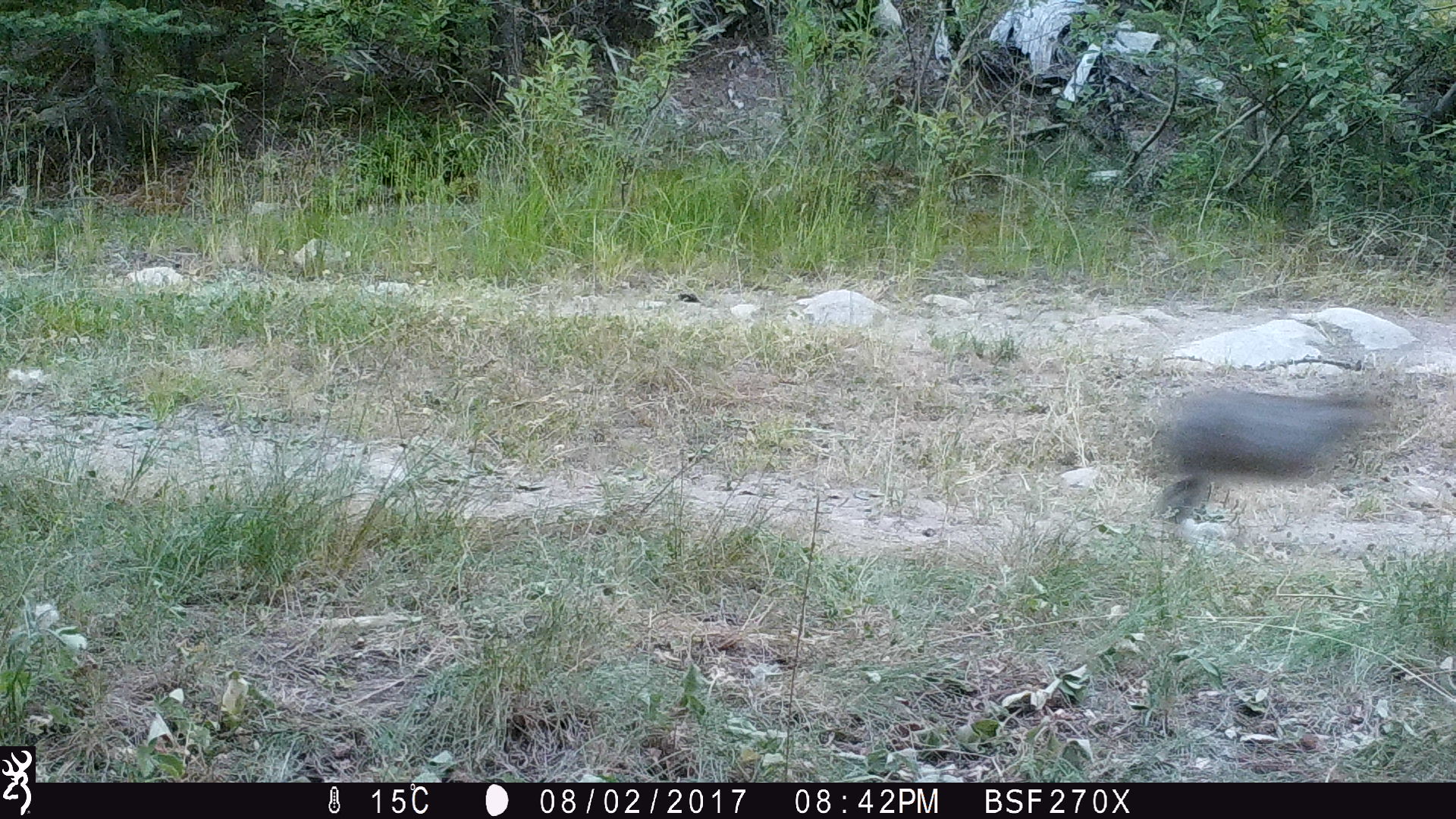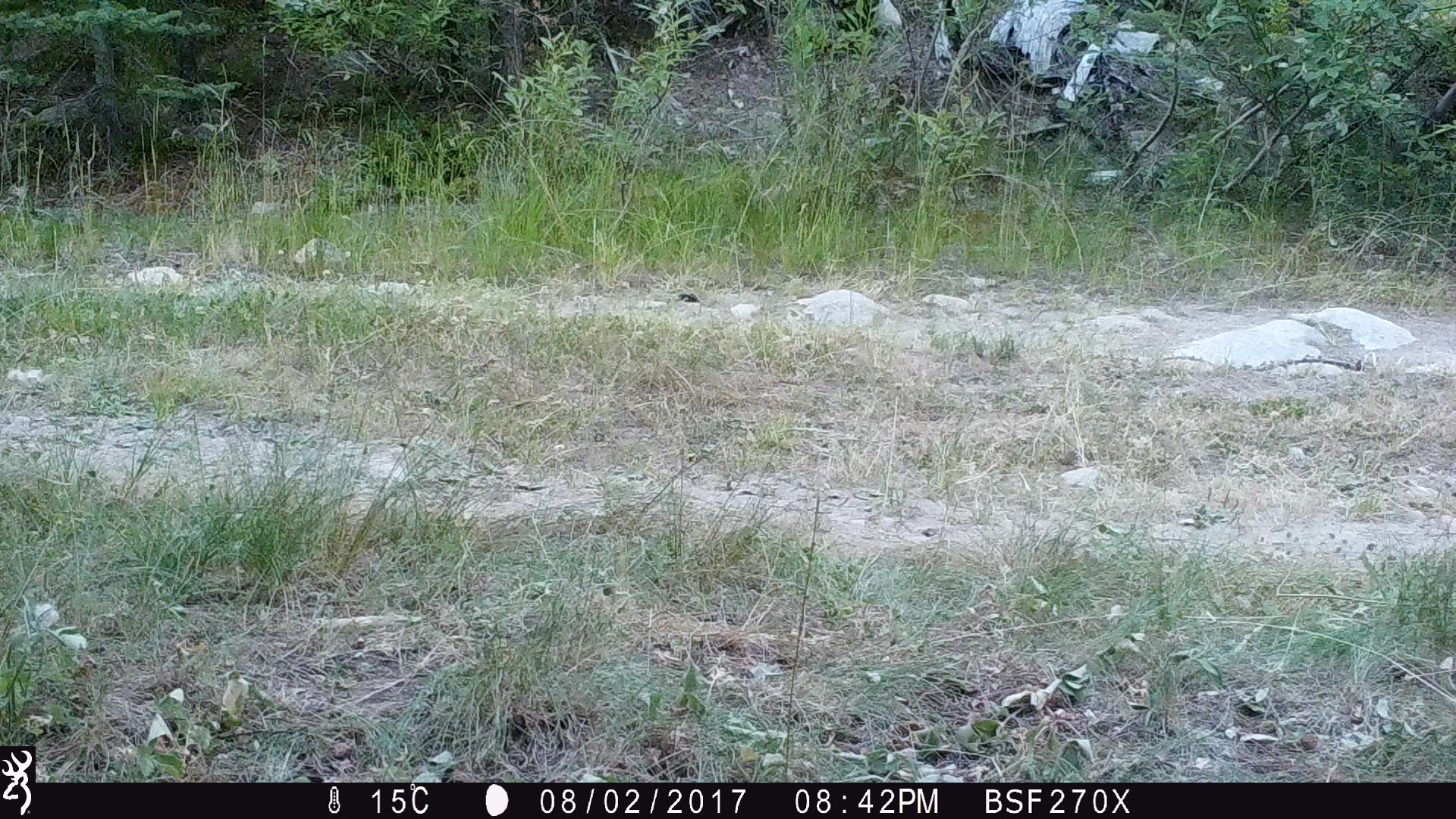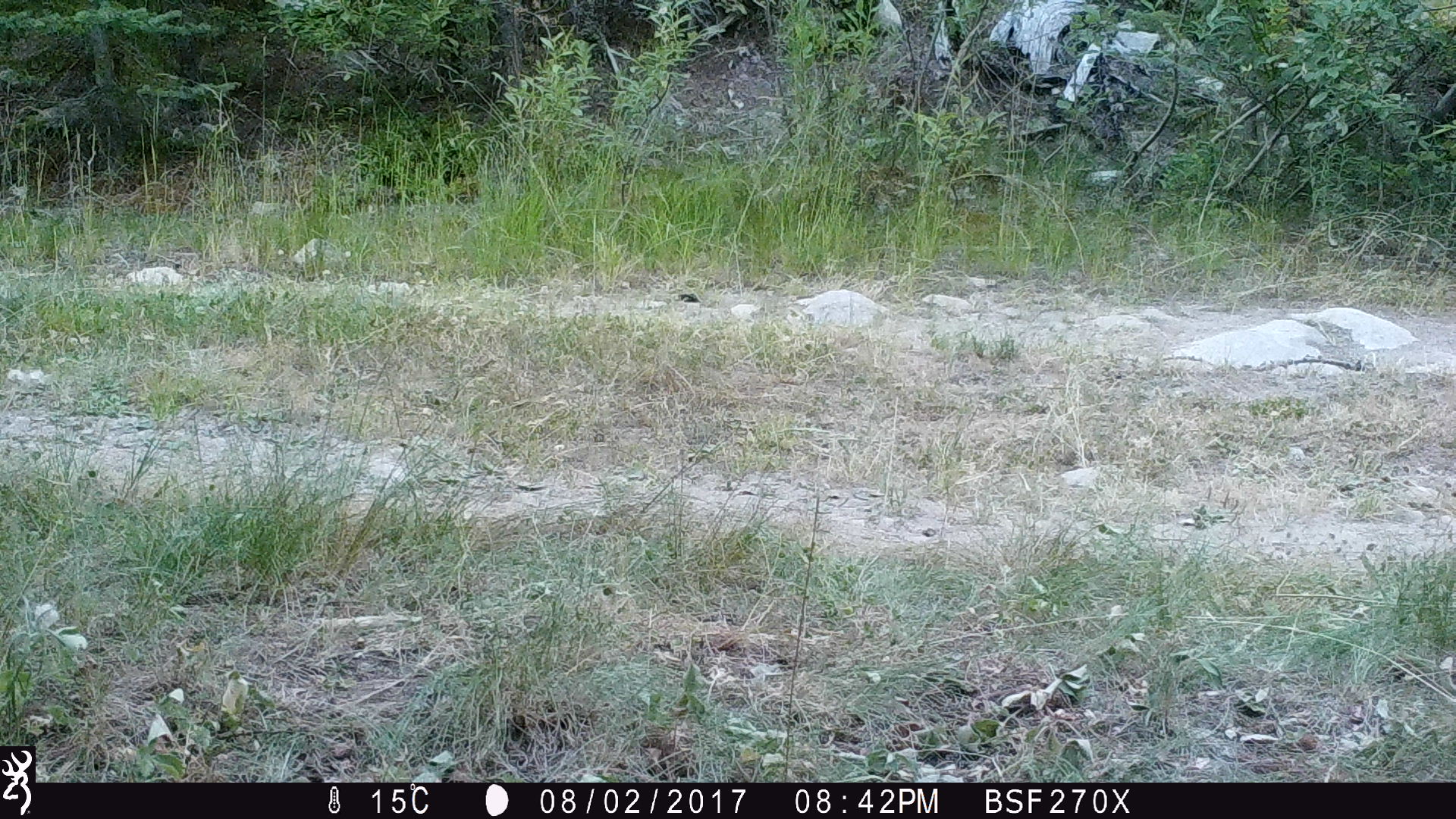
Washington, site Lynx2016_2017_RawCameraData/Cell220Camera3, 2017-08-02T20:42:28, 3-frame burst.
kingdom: Animalia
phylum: Chordata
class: Mammalia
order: Lagomorpha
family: Leporidae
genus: Lepus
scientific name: Lepus americanus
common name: snowshoe hare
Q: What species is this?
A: Lepus americanus (snowshoe hare).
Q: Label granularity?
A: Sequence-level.